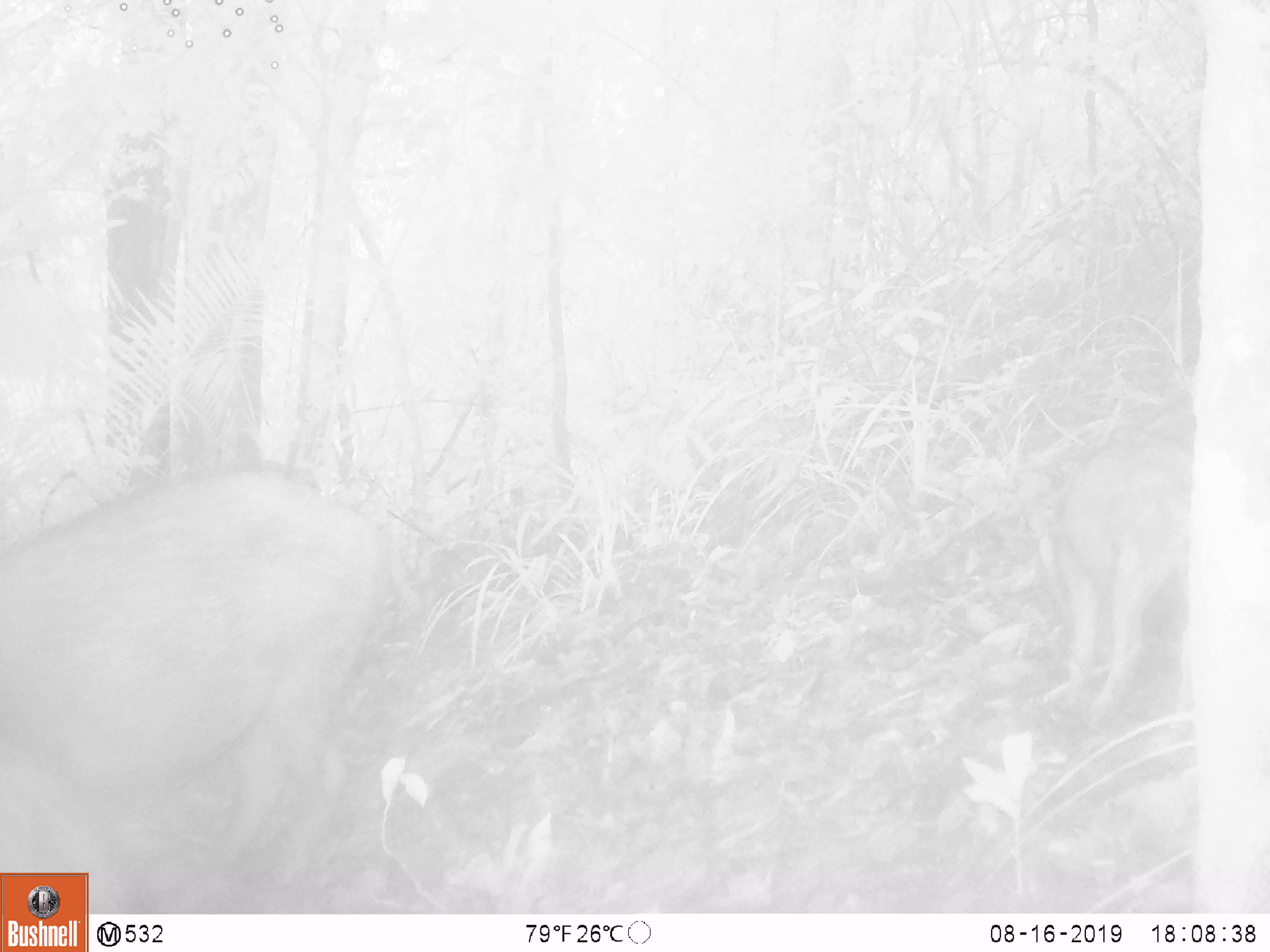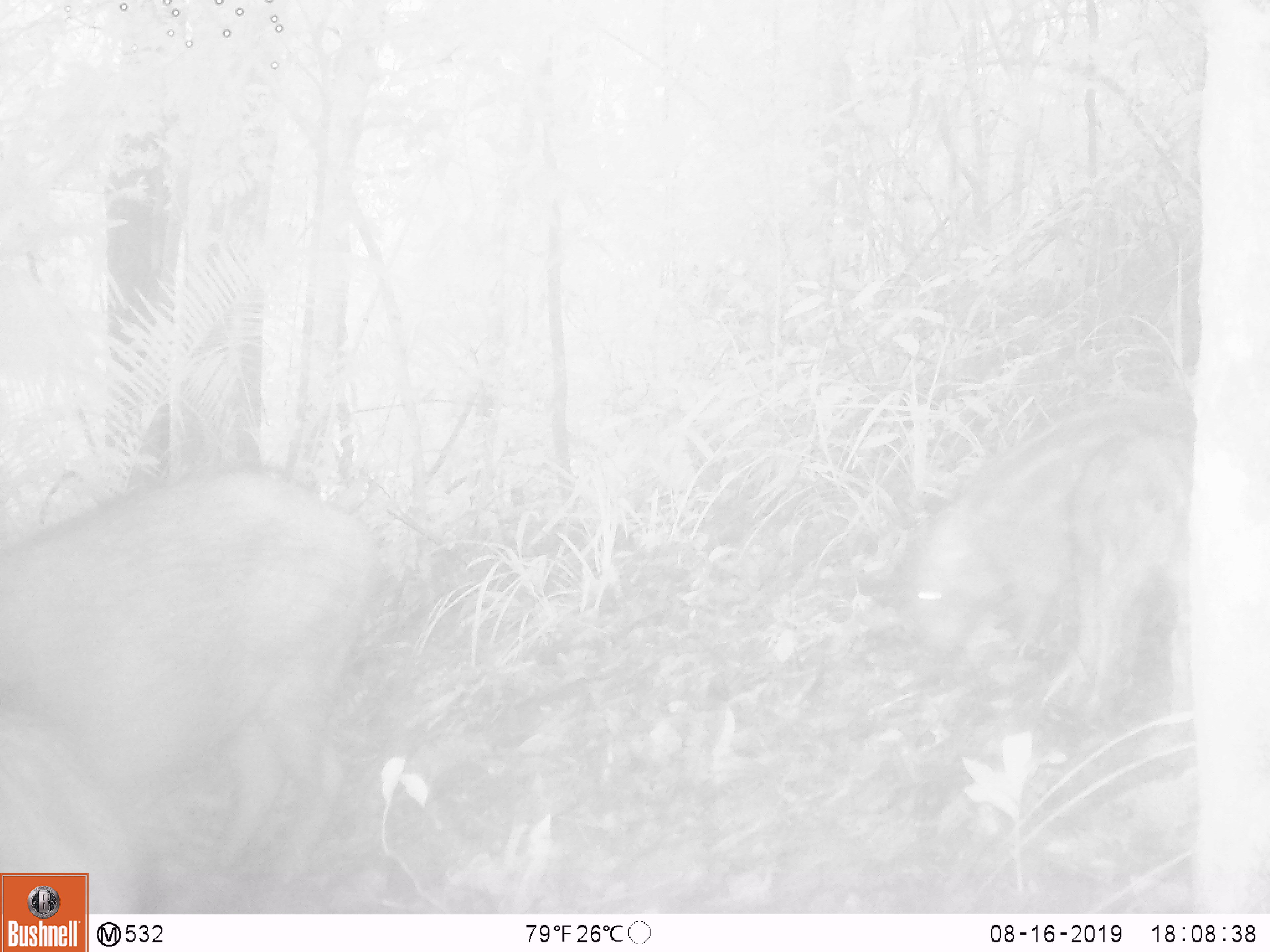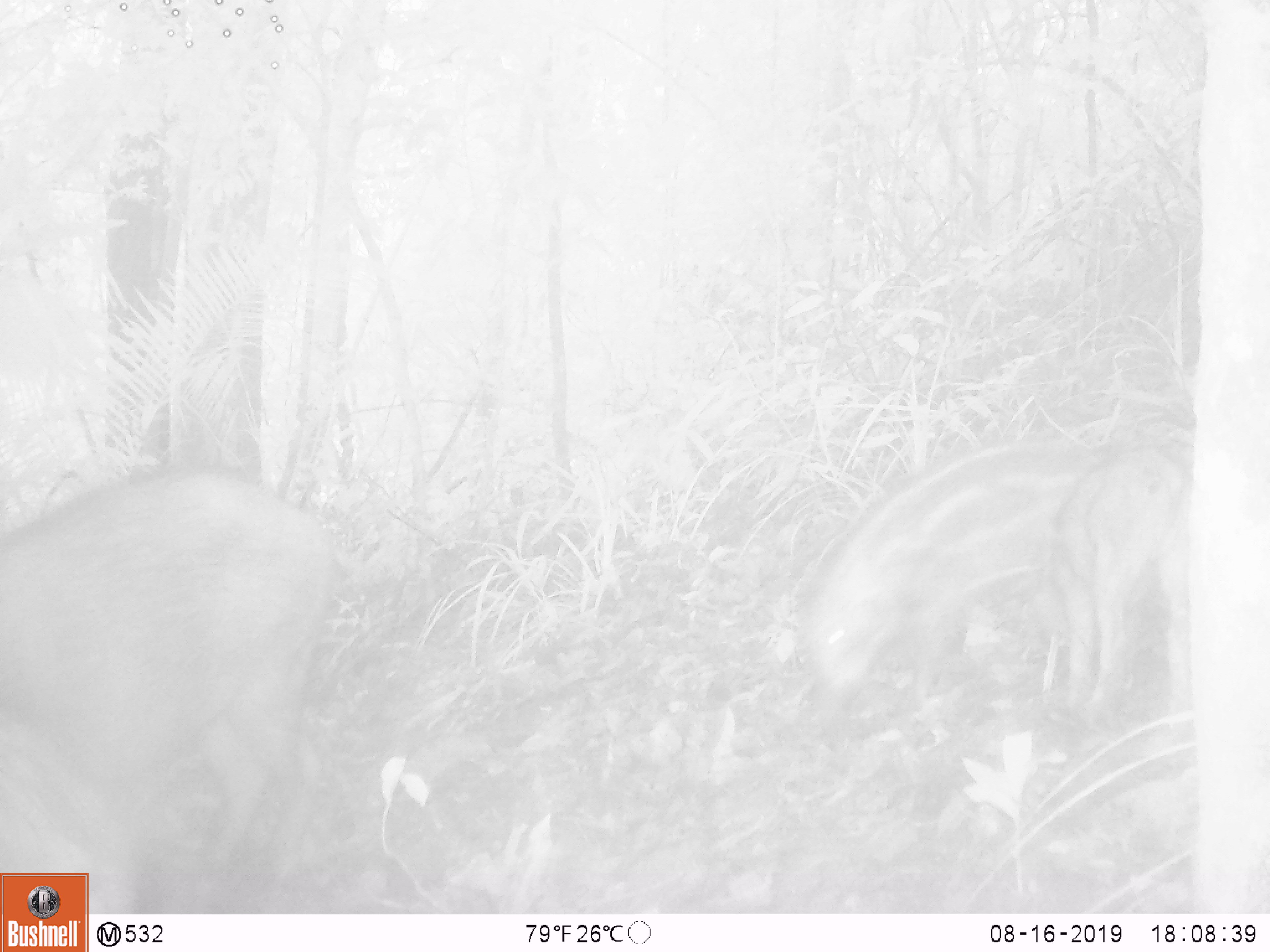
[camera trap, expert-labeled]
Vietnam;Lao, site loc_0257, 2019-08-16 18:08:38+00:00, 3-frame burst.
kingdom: Animalia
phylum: Chordata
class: Mammalia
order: Artiodactyla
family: Suidae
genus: Sus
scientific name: Sus scrofa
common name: eurasian wild pig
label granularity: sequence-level